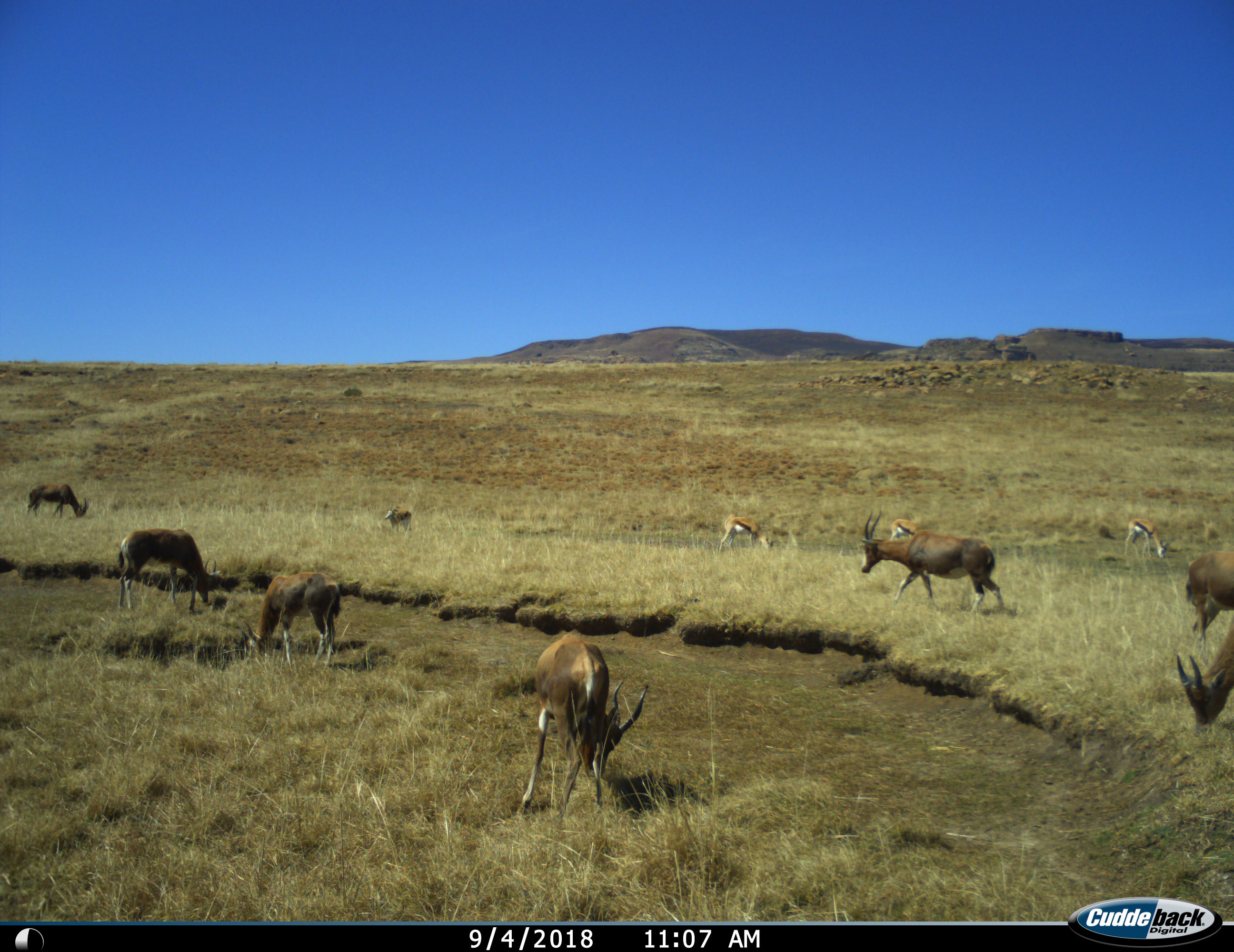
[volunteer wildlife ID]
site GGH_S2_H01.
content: unidentified animal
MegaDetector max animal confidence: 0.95